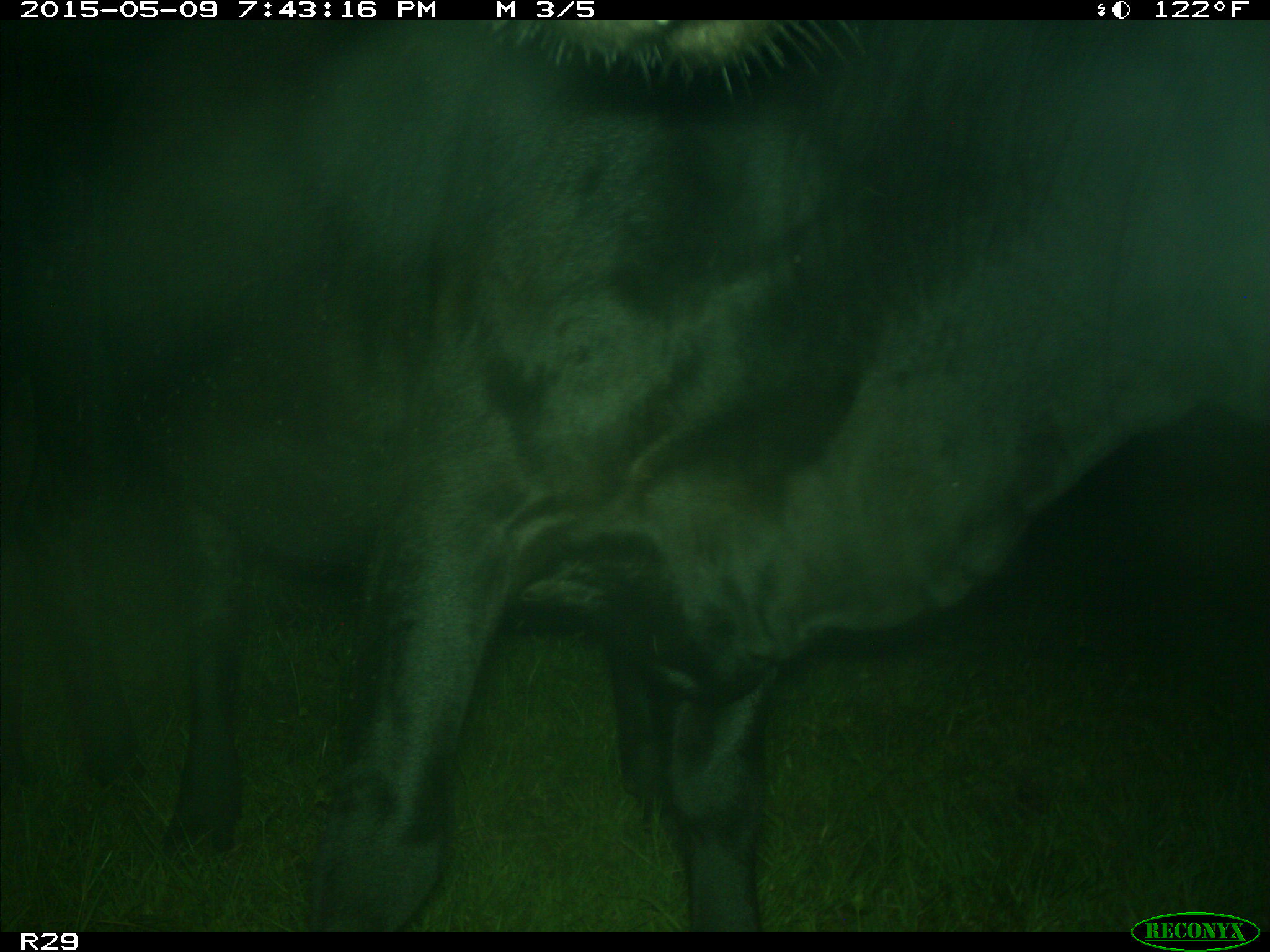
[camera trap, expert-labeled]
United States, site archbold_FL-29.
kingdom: Animalia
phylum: Chordata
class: Mammalia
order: Artiodactyla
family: Bovidae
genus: Bos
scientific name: Bos taurus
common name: domestic cow